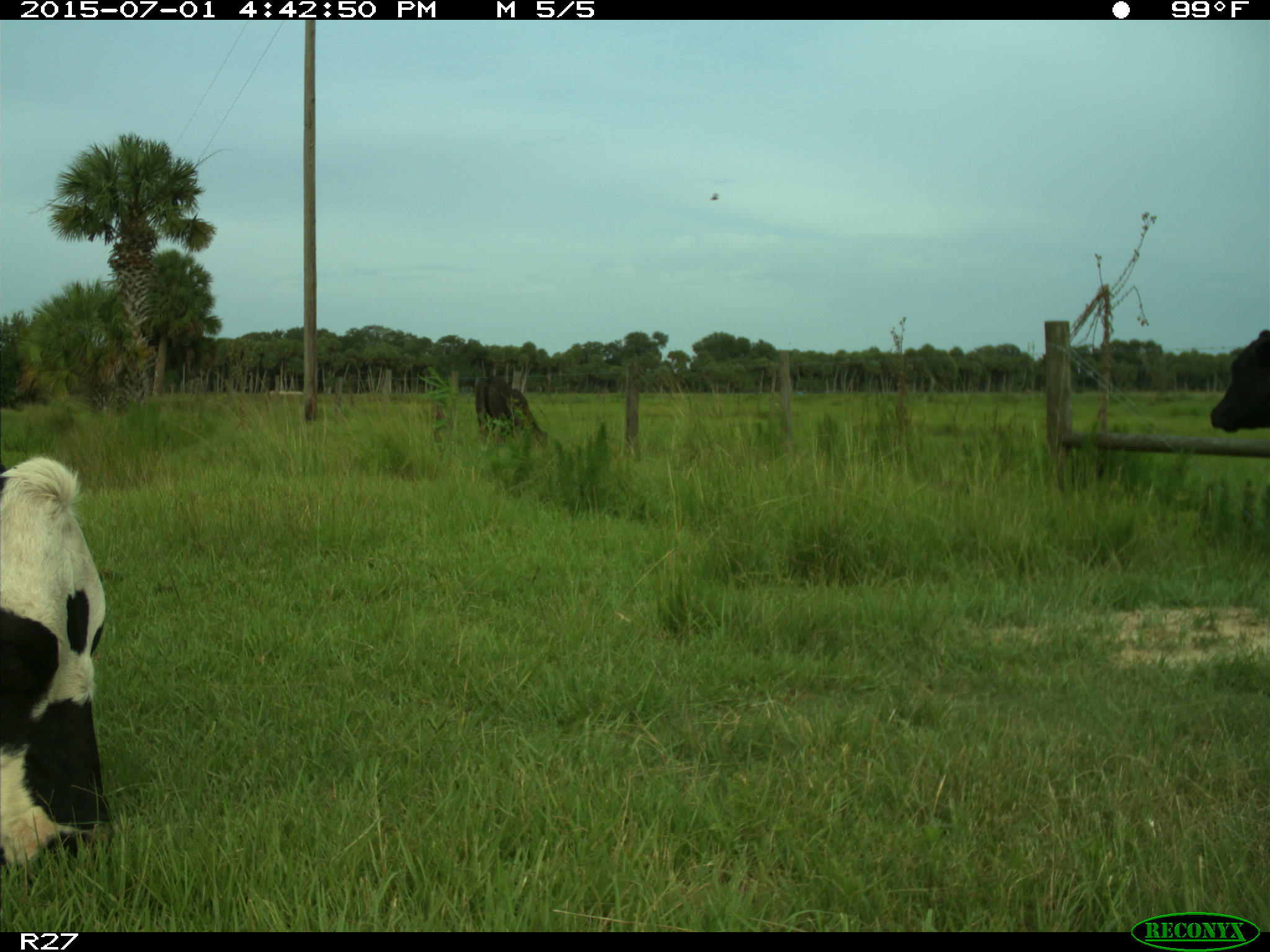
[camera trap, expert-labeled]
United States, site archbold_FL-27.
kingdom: Animalia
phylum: Chordata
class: Mammalia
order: Artiodactyla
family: Bovidae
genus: Bos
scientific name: Bos taurus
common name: domestic cow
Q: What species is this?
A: Bos taurus (domestic cow).